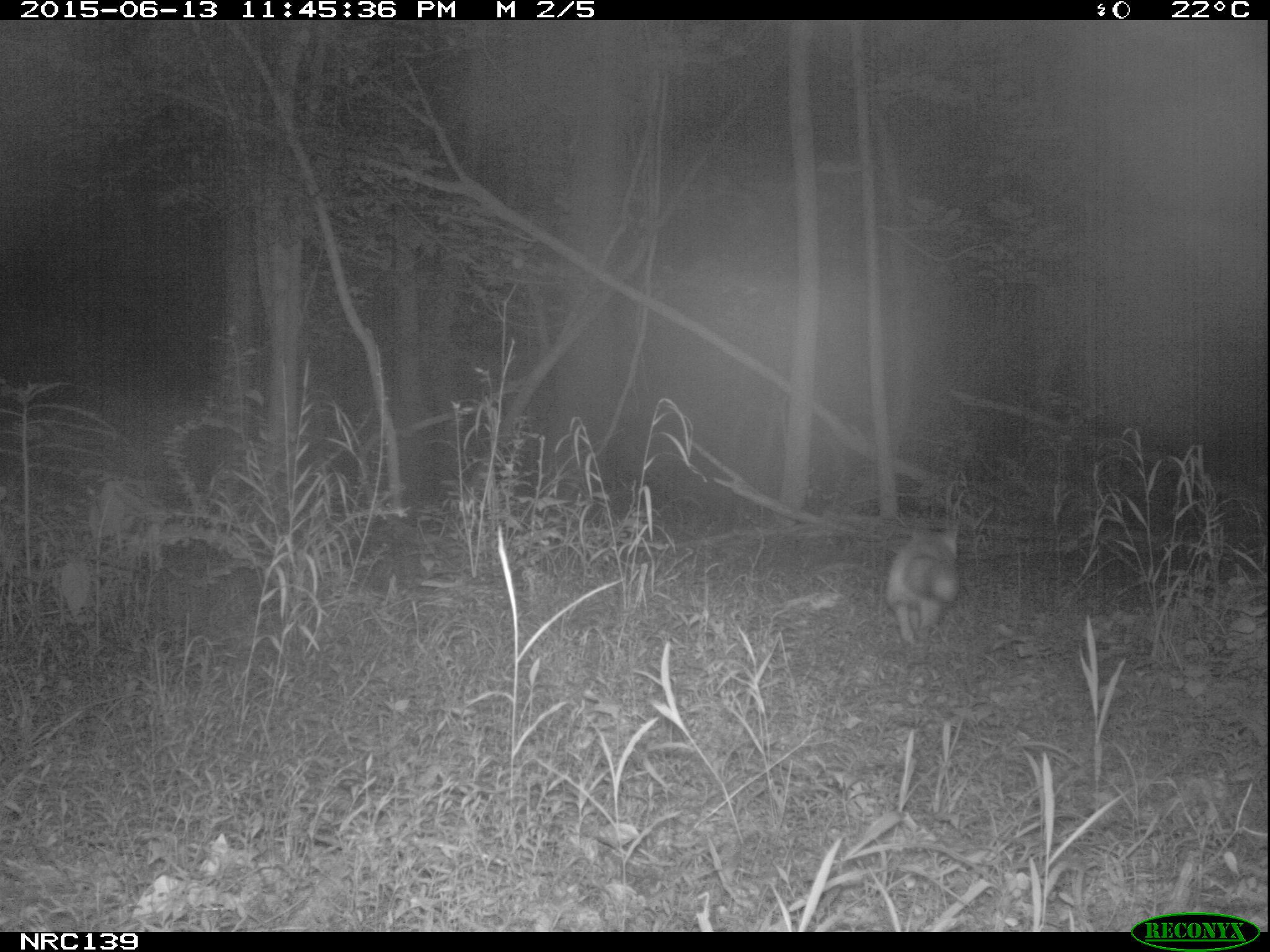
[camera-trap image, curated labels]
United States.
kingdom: Animalia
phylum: Chordata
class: Mammalia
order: Carnivora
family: Canidae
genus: Vulpes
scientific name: Vulpes vulpes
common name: red fox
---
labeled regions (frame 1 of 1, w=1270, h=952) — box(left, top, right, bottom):
Red Fox: box(876, 513, 970, 663)